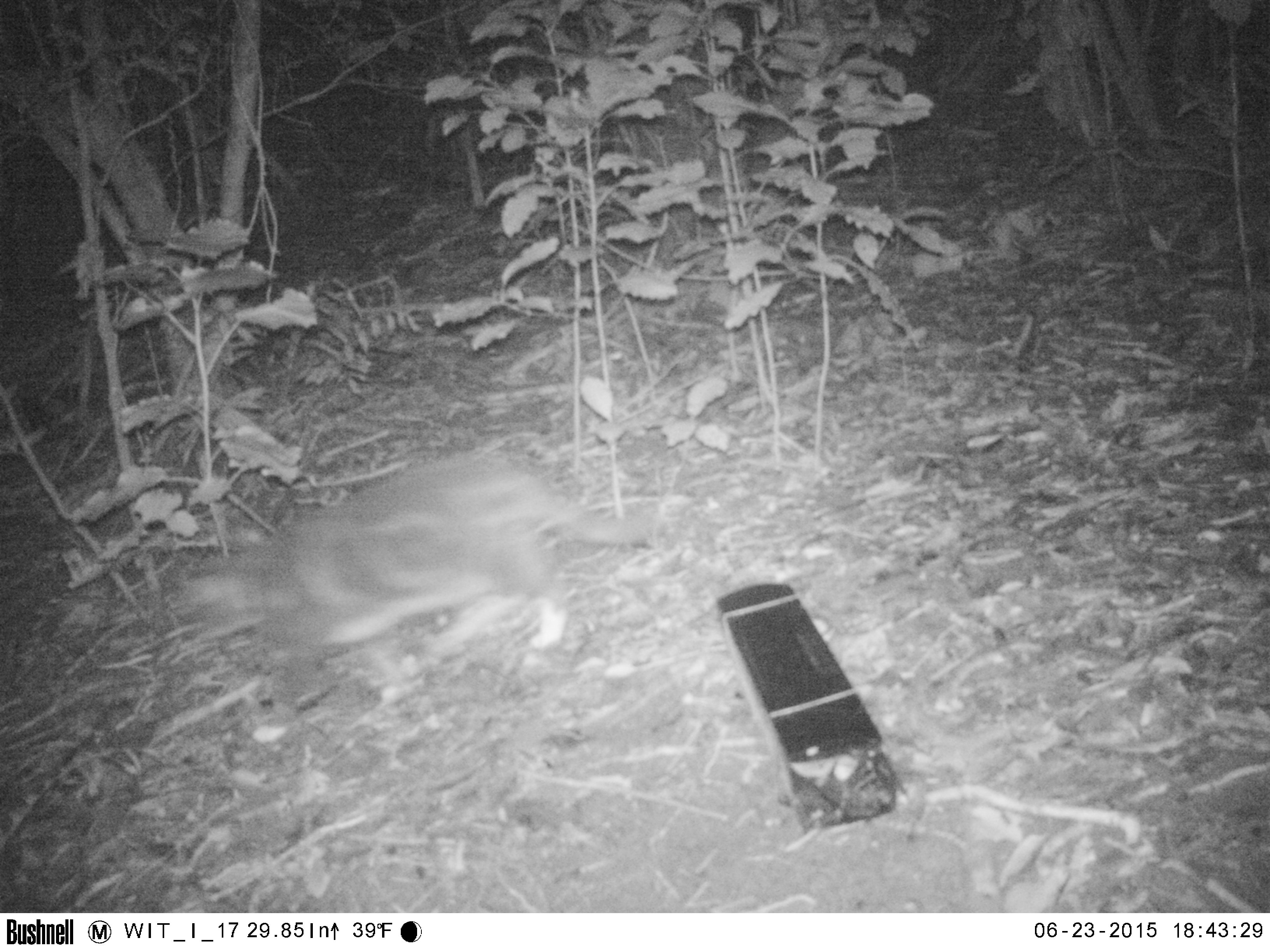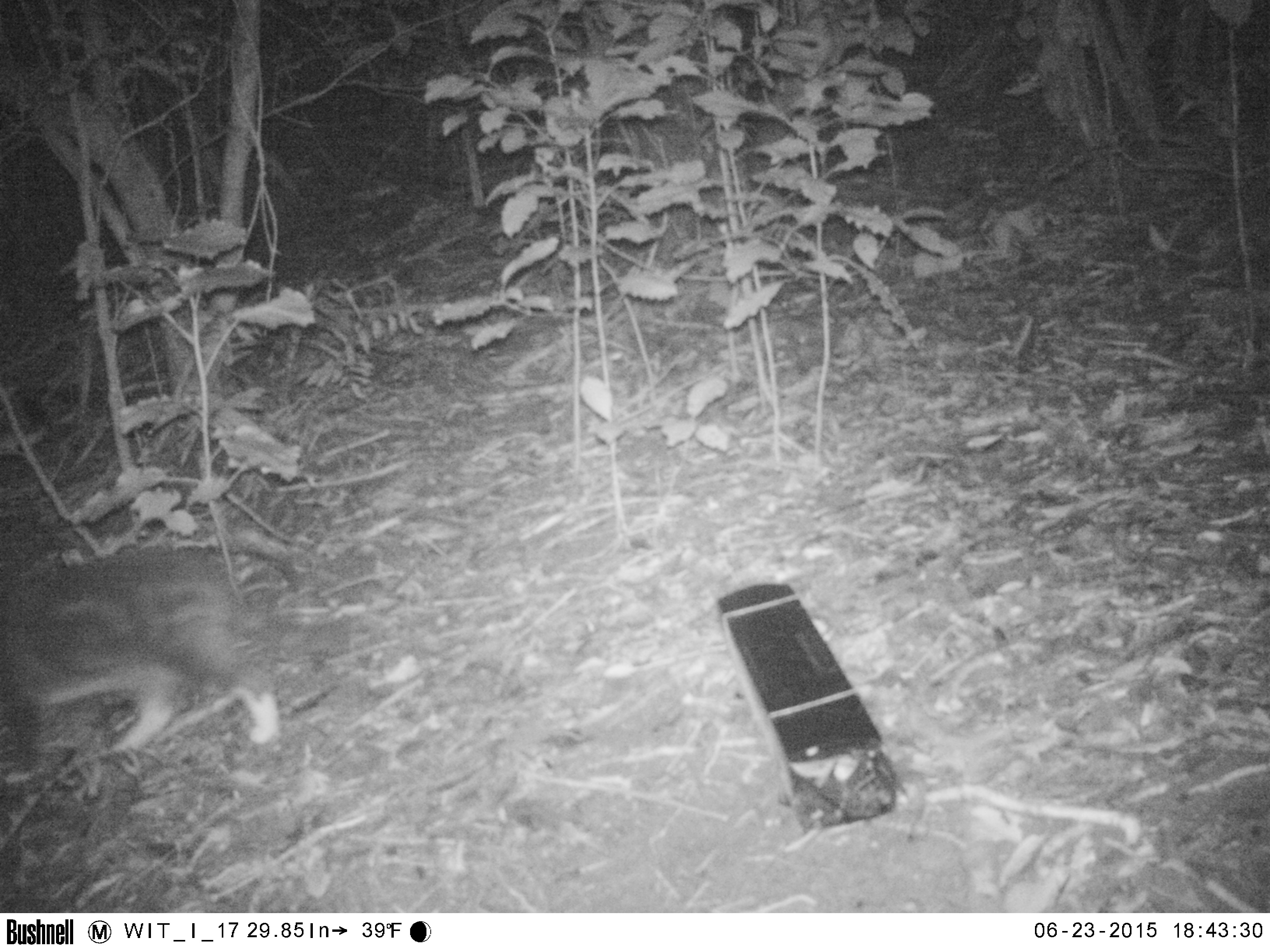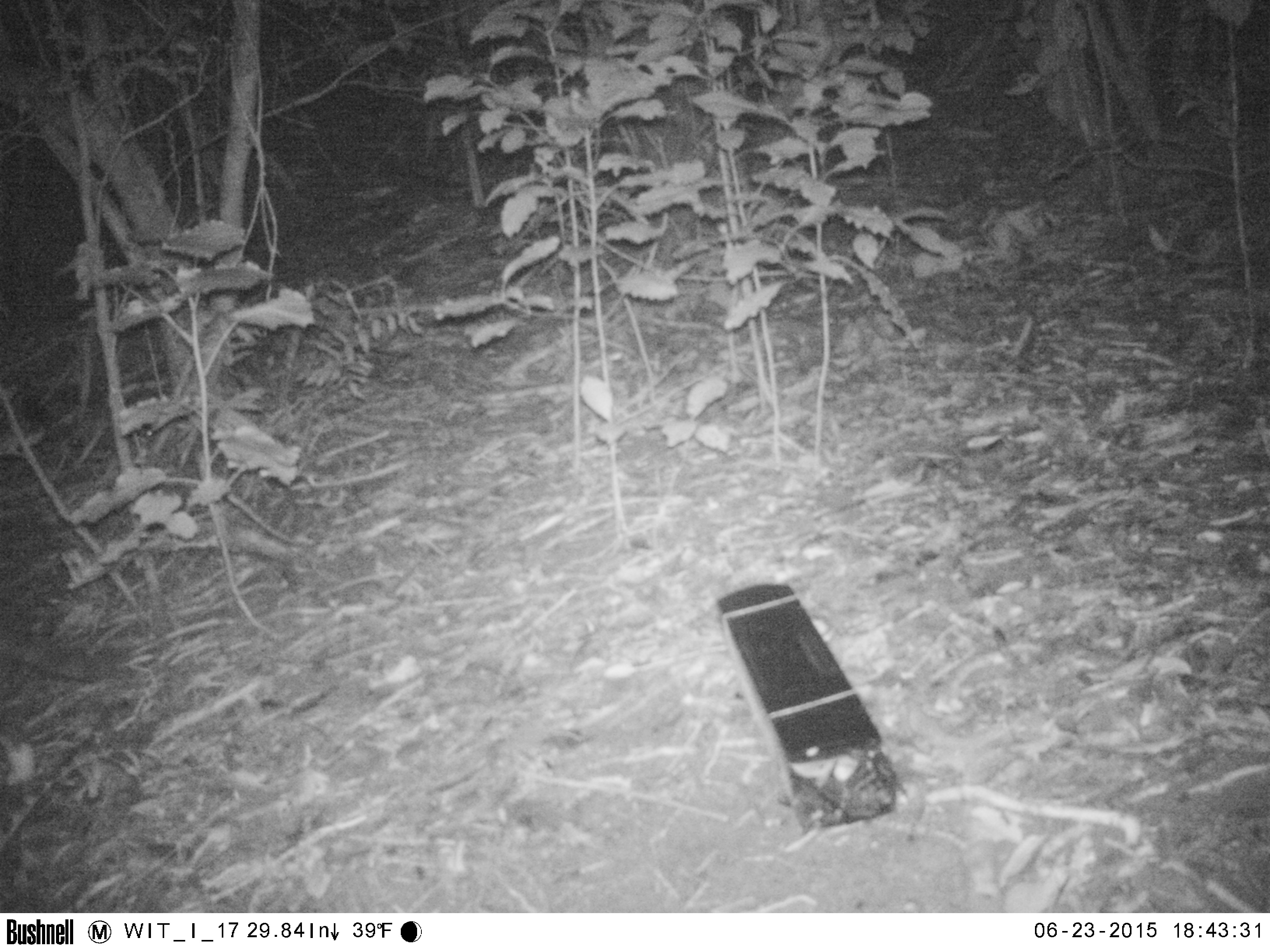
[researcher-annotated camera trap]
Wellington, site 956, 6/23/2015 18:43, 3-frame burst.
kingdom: Animalia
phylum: Chordata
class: Mammalia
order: Carnivora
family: Felidae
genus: Felis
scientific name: Felis catus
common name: cat